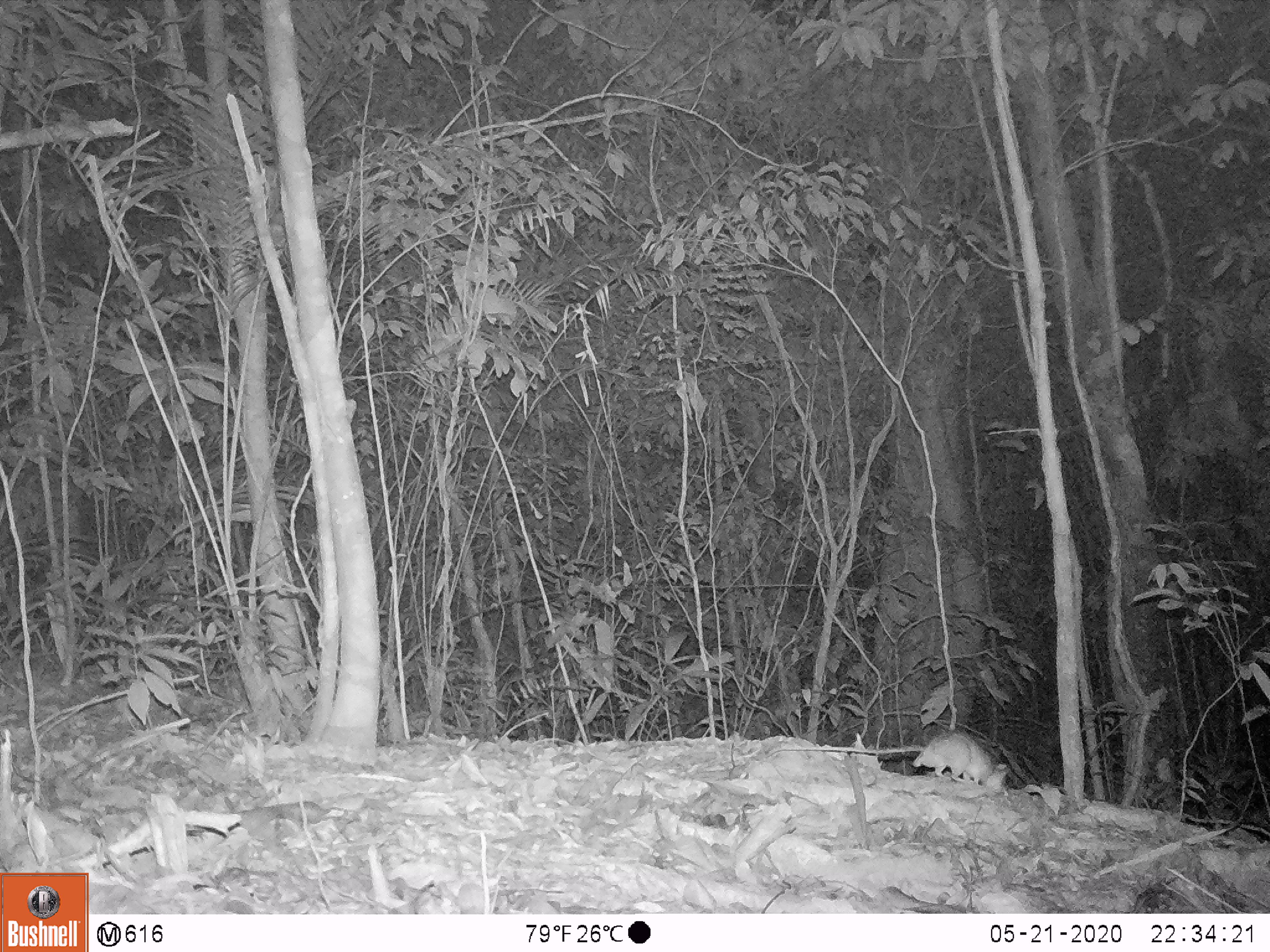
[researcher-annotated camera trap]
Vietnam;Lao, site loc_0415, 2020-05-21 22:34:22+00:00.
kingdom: Animalia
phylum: Chordata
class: Mammalia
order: Rodentia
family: Muridae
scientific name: Muridae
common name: old-world mice and rats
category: unidentified murid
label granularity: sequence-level